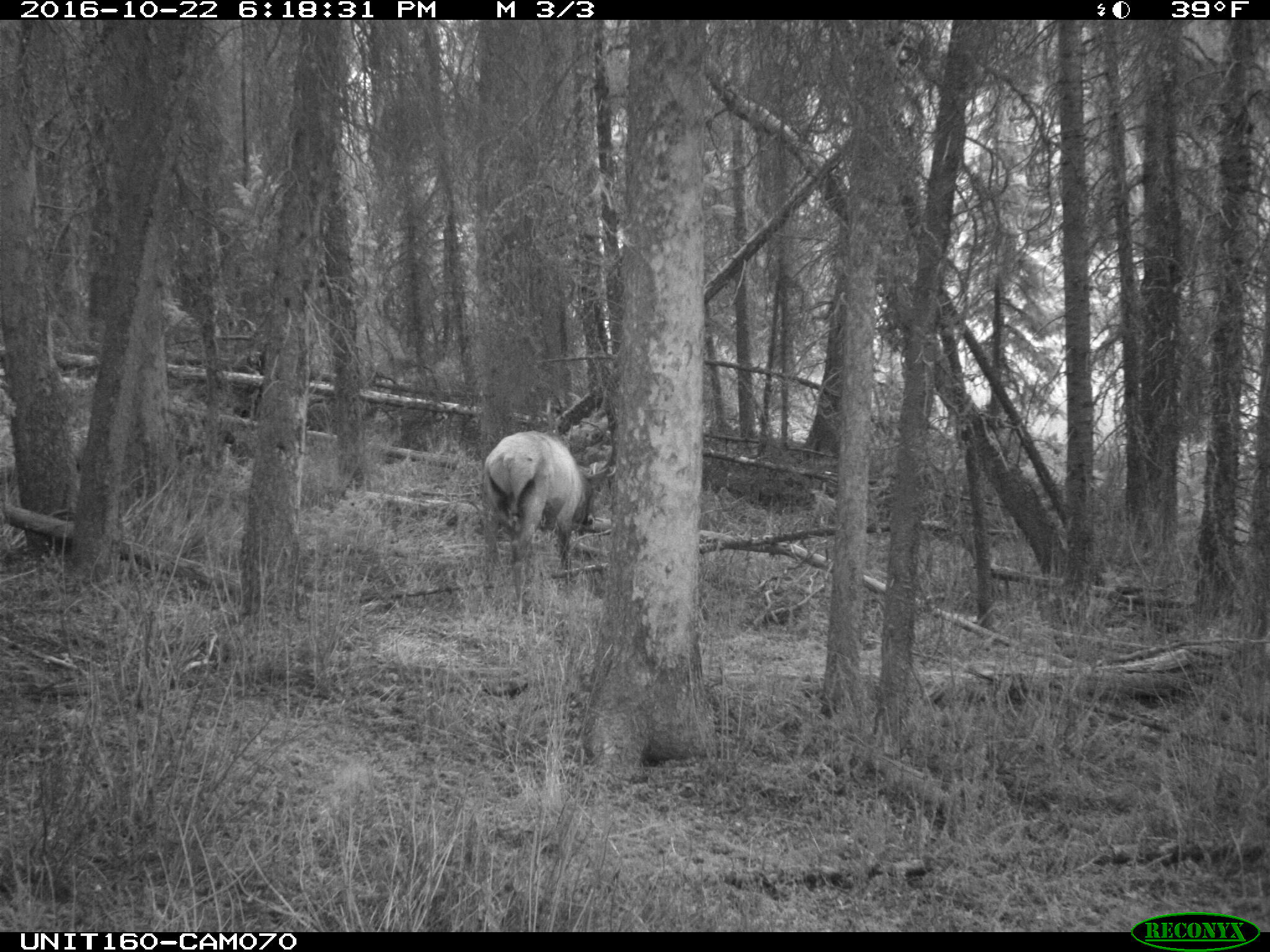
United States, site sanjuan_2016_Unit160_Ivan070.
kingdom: Animalia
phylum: Chordata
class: Mammalia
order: Artiodactyla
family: Cervidae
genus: Cervus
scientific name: Cervus elaphus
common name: red deer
Cervus elaphus (red deer).